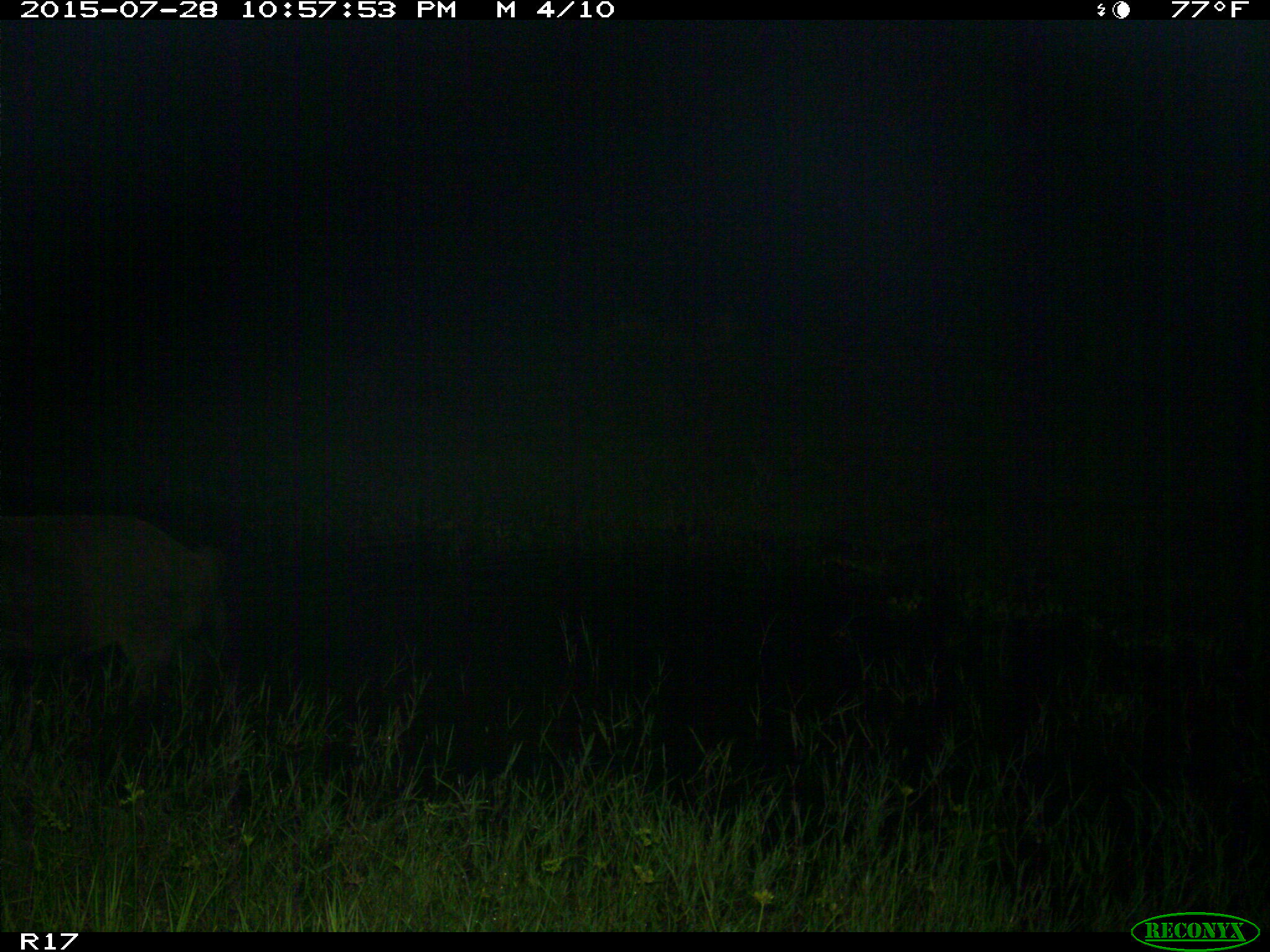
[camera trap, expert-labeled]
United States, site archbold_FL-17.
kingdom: Animalia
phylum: Chordata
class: Mammalia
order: Artiodactyla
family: Suidae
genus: Sus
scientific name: Sus scrofa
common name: wild boar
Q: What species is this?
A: Sus scrofa (wild boar).